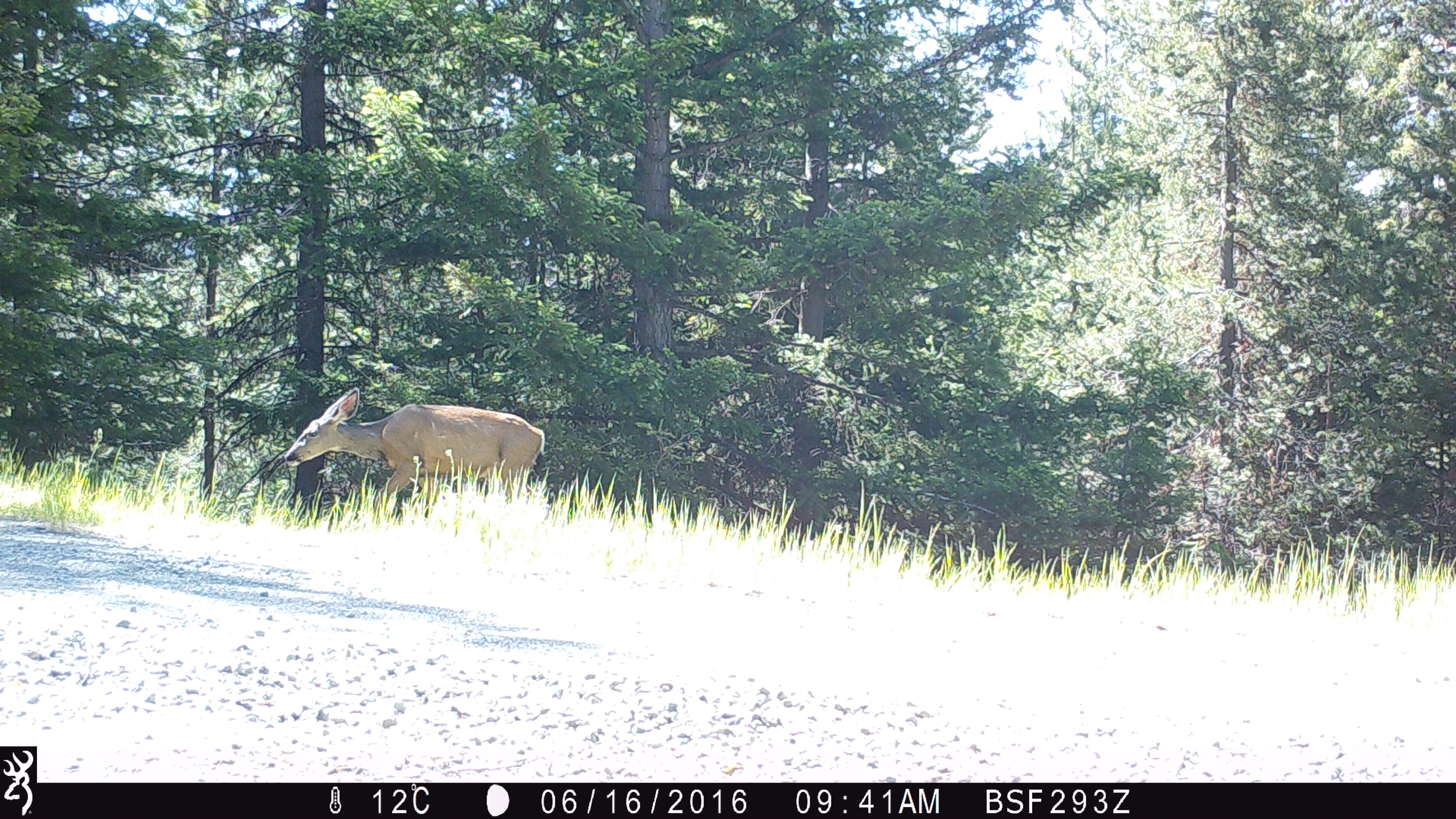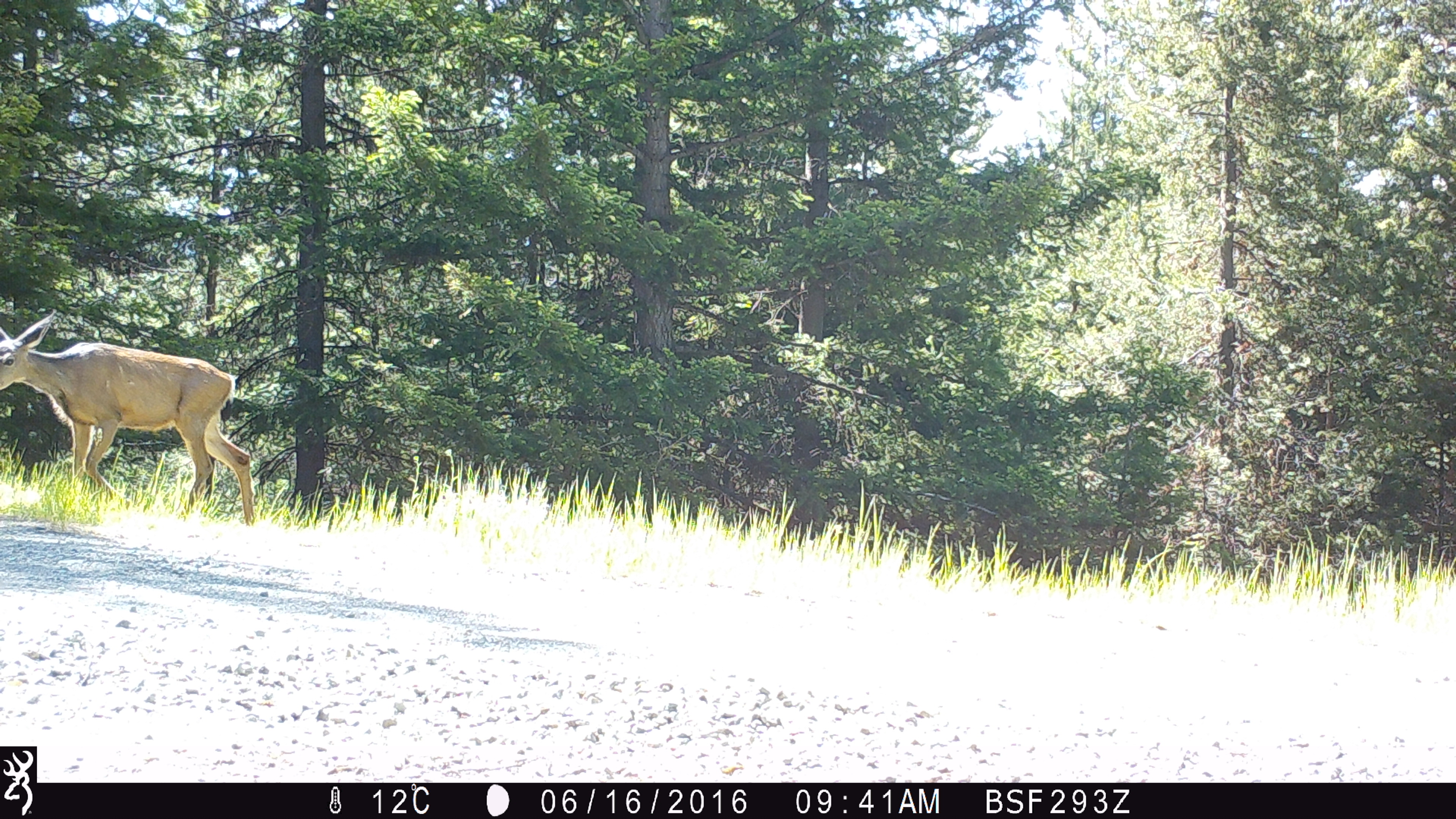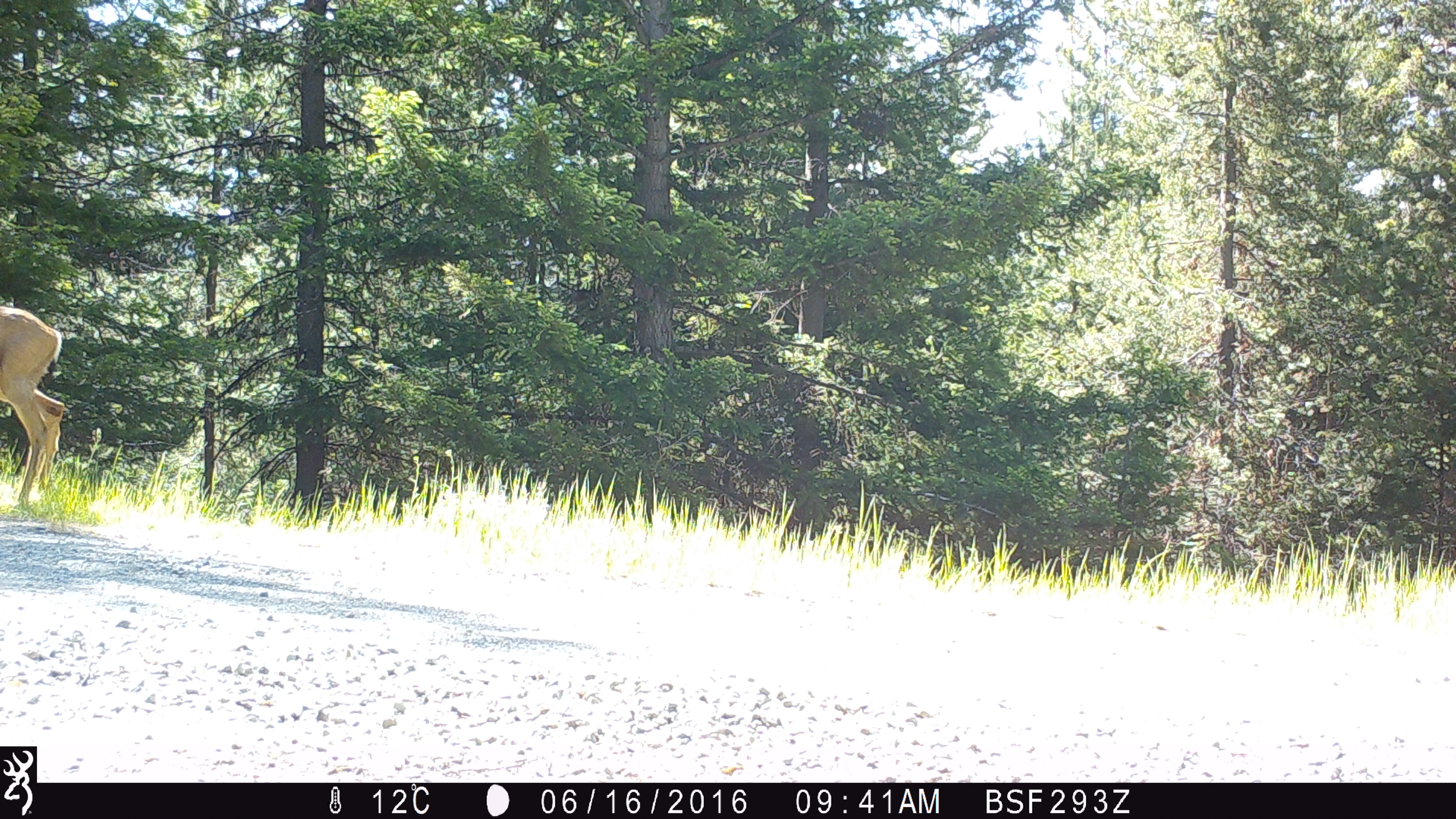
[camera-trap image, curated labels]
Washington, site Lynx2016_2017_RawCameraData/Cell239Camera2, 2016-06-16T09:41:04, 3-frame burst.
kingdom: Animalia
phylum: Chordata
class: Mammalia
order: Artiodactyla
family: Cervidae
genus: Odocoileus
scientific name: Odocoileus hemionus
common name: mule deer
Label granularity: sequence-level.